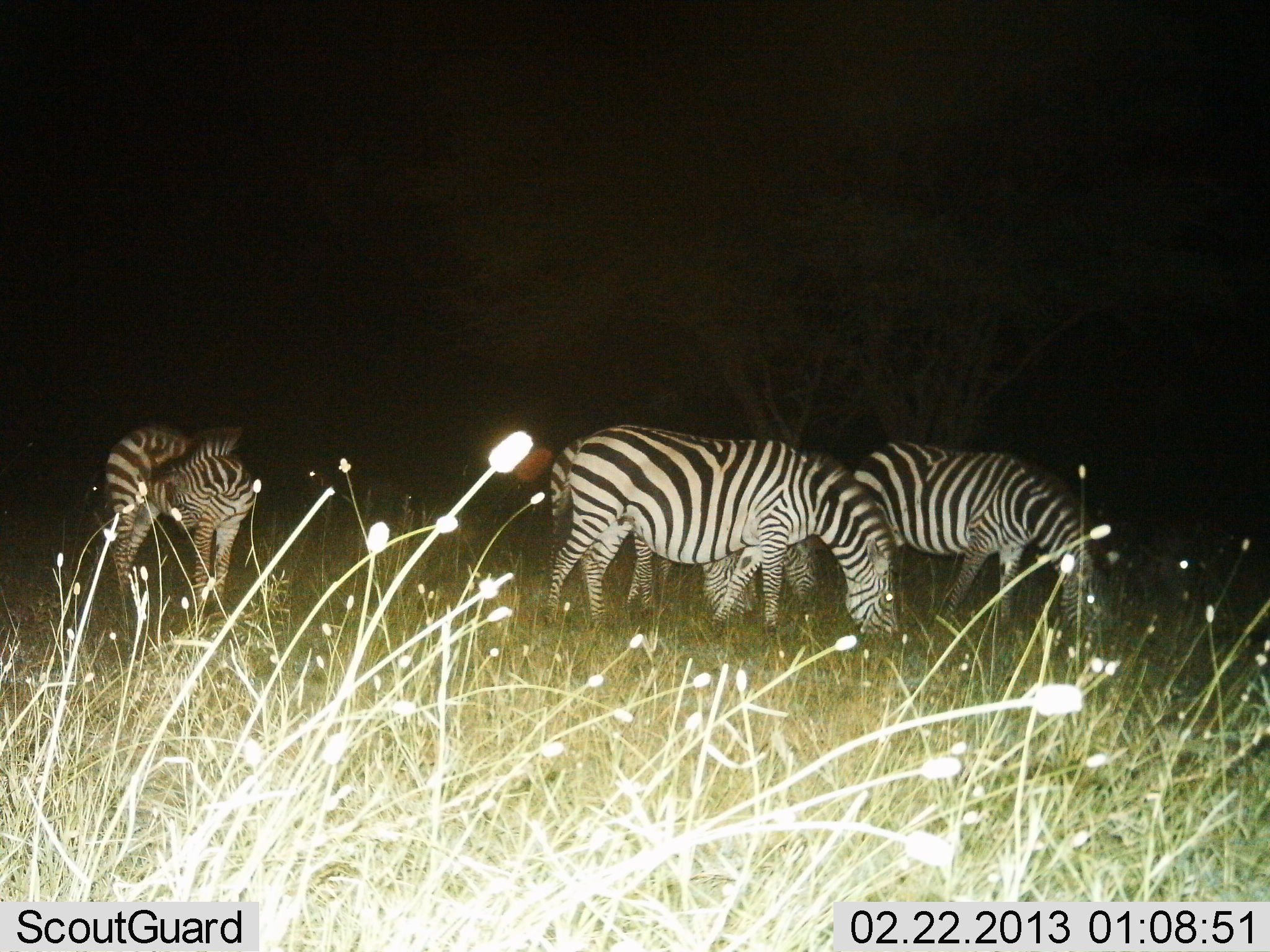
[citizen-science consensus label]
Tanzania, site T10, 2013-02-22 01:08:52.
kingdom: Animalia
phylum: Chordata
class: Mammalia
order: Perissodactyla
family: Equidae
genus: Equus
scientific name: Equus quagga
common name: plains zebra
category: zebra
Zebra (plains zebra) (Equus quagga), count 4. Behavior (volunteer vote fractions): standing 53%, resting 0%, moving 5%, interacting 0%. Young present (vote fraction): 16%. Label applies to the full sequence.